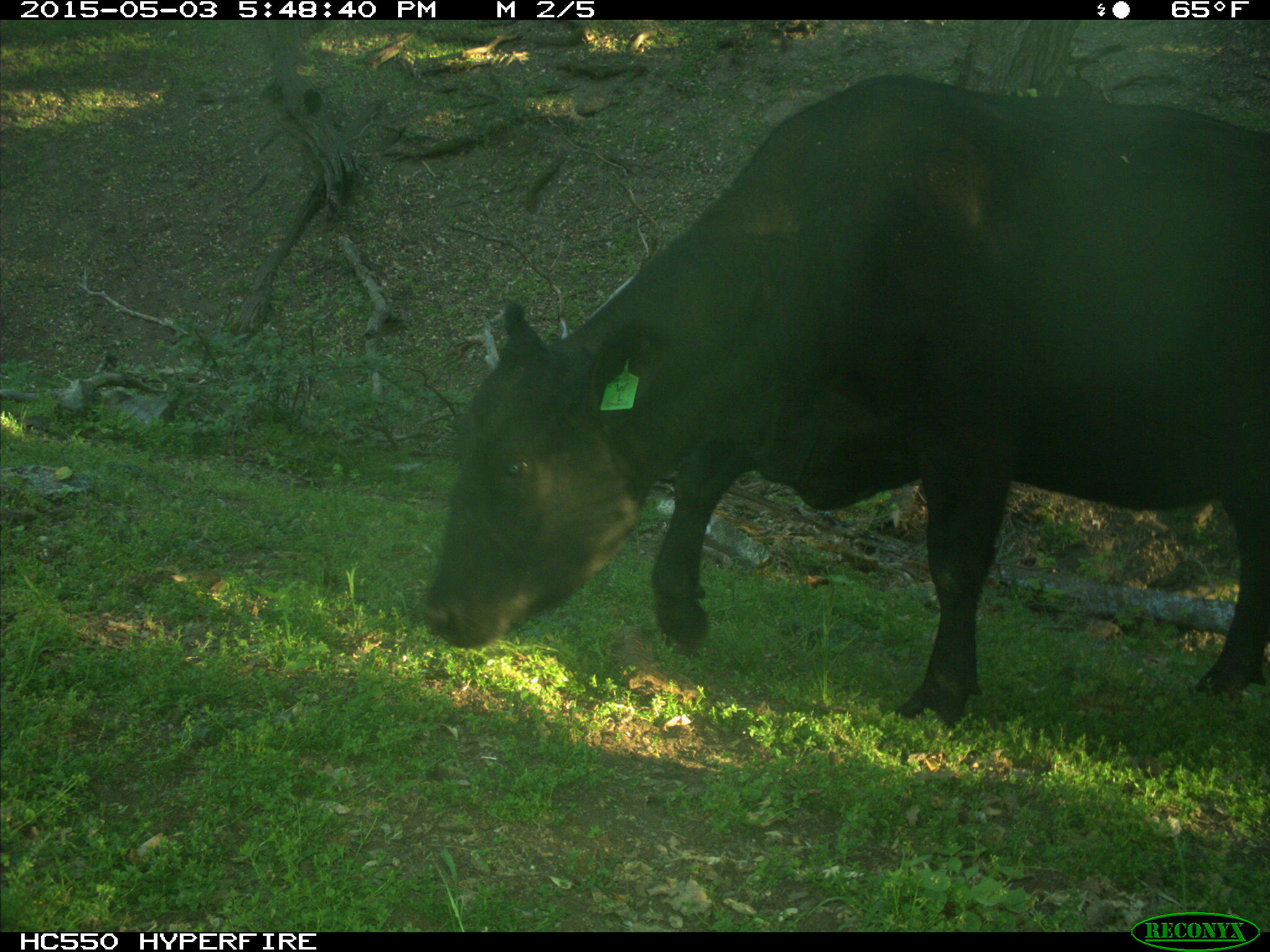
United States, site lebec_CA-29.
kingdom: Animalia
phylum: Chordata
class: Mammalia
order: Artiodactyla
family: Bovidae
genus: Bos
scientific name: Bos taurus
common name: domestic cow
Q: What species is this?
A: Bos taurus (domestic cow).